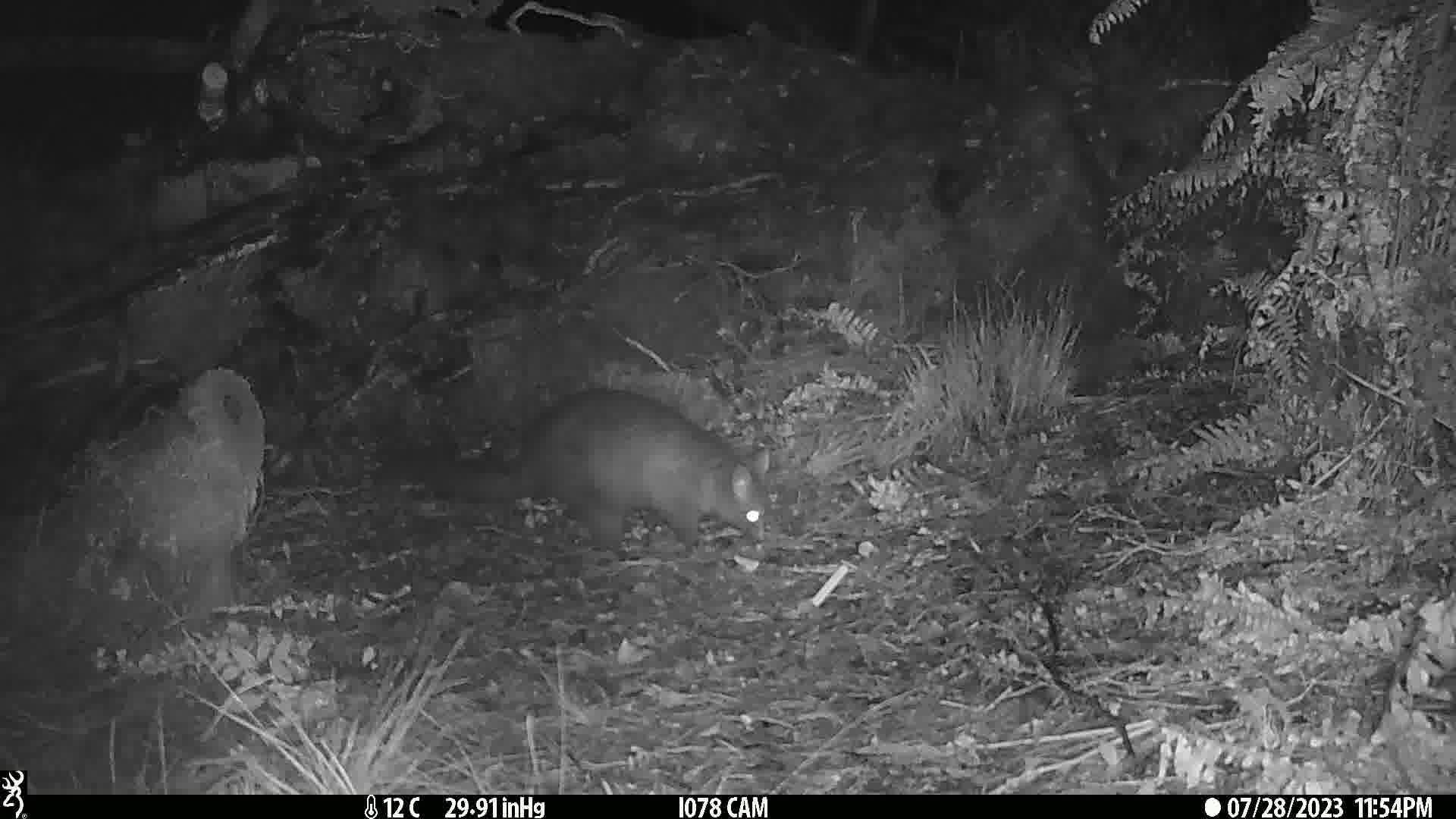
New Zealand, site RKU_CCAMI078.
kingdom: Animalia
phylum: Chordata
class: Mammalia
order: Diprotodontia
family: Phalangeridae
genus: Trichosurus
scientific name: Trichosurus vulpecula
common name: common brushtail possum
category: possum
Possum (common brushtail possum) (Trichosurus vulpecula).